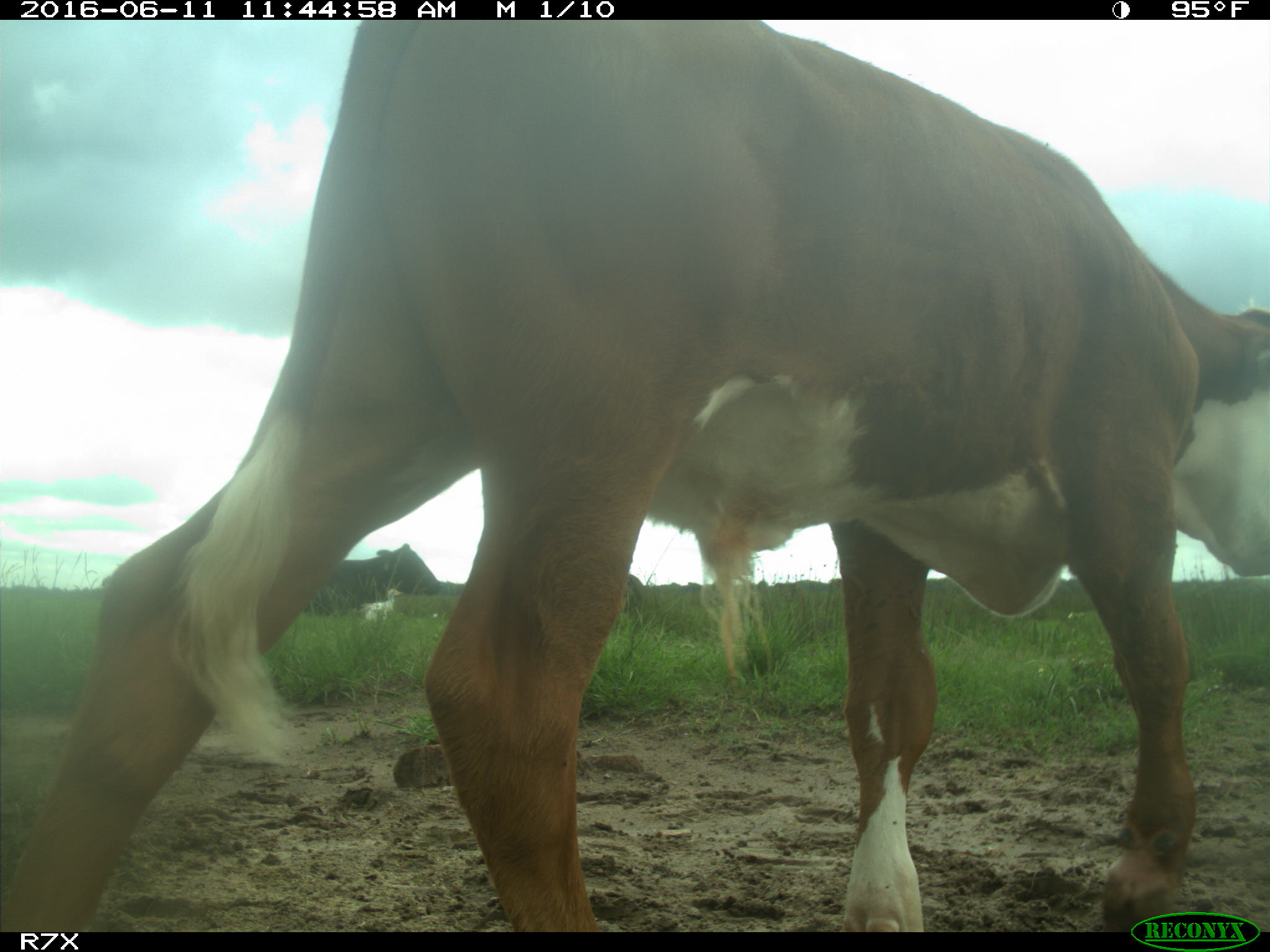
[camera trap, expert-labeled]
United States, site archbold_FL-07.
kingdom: Animalia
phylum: Chordata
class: Mammalia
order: Artiodactyla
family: Bovidae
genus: Bos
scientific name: Bos taurus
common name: domestic cow